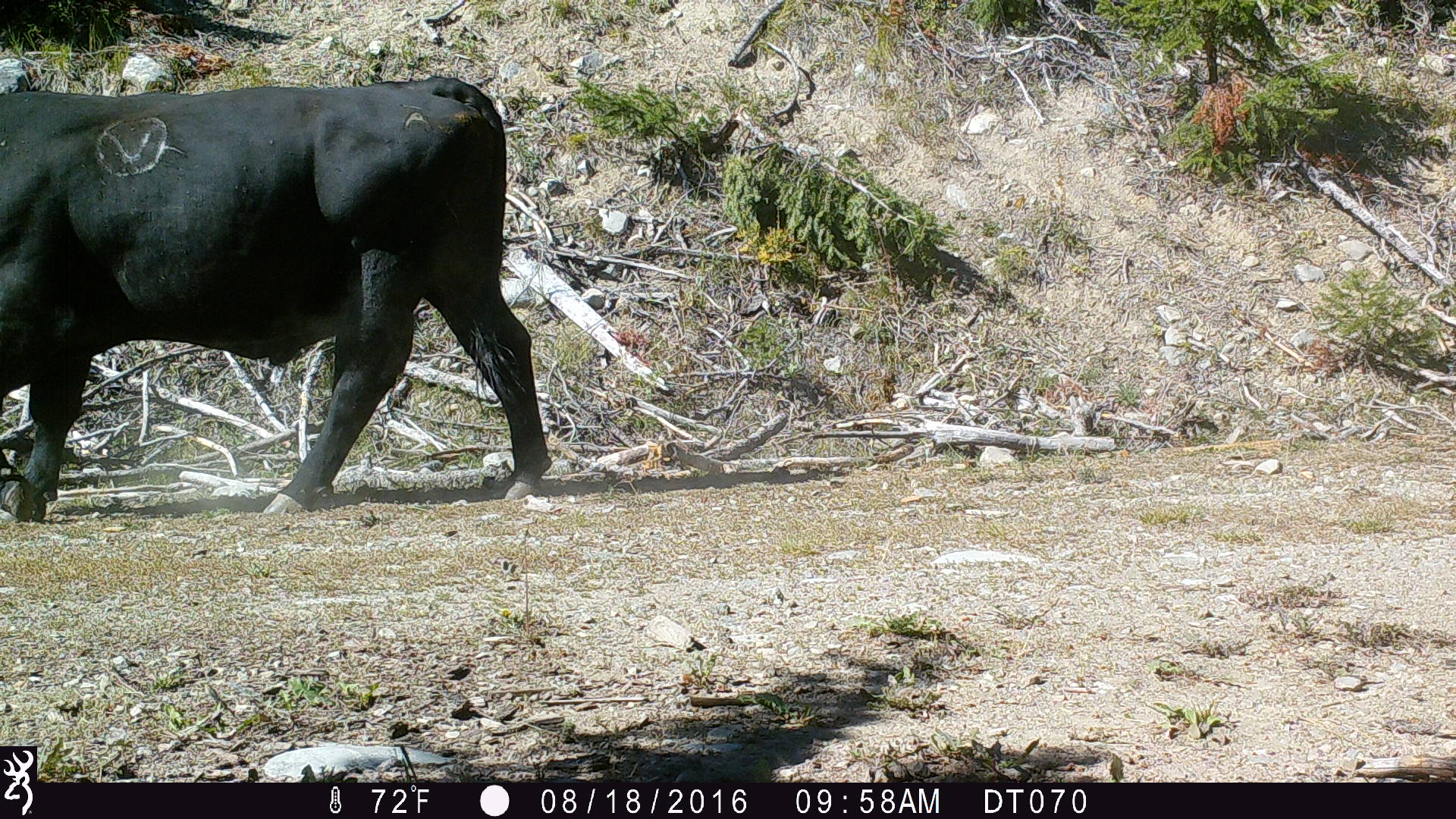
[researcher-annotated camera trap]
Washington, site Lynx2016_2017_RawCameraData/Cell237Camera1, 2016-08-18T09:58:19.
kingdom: Animalia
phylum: Chordata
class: Mammalia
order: Artiodactyla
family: Bovidae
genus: Bos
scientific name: Bos taurus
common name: domestic cattle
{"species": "domestic cattle (Bos taurus)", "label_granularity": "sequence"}